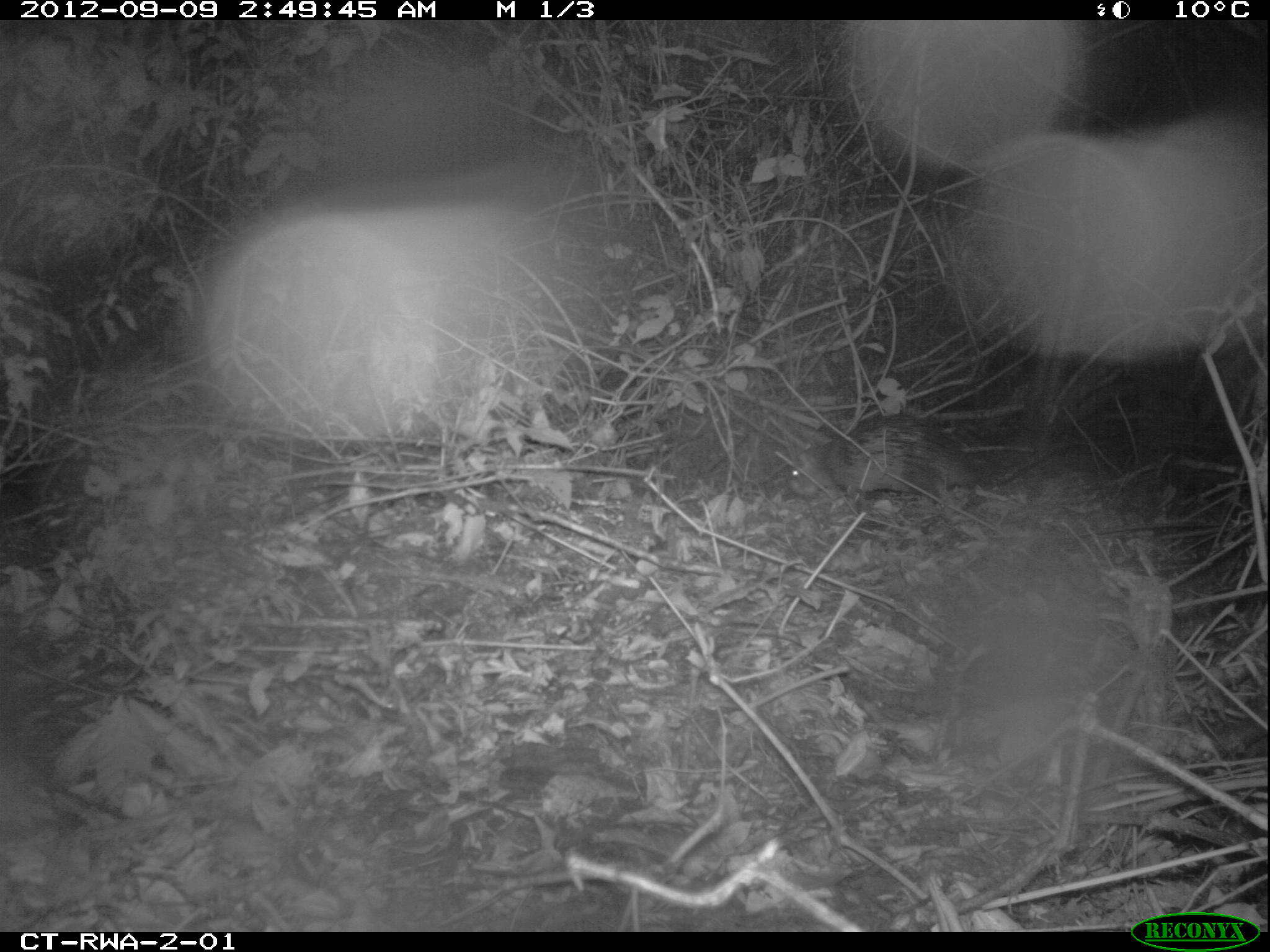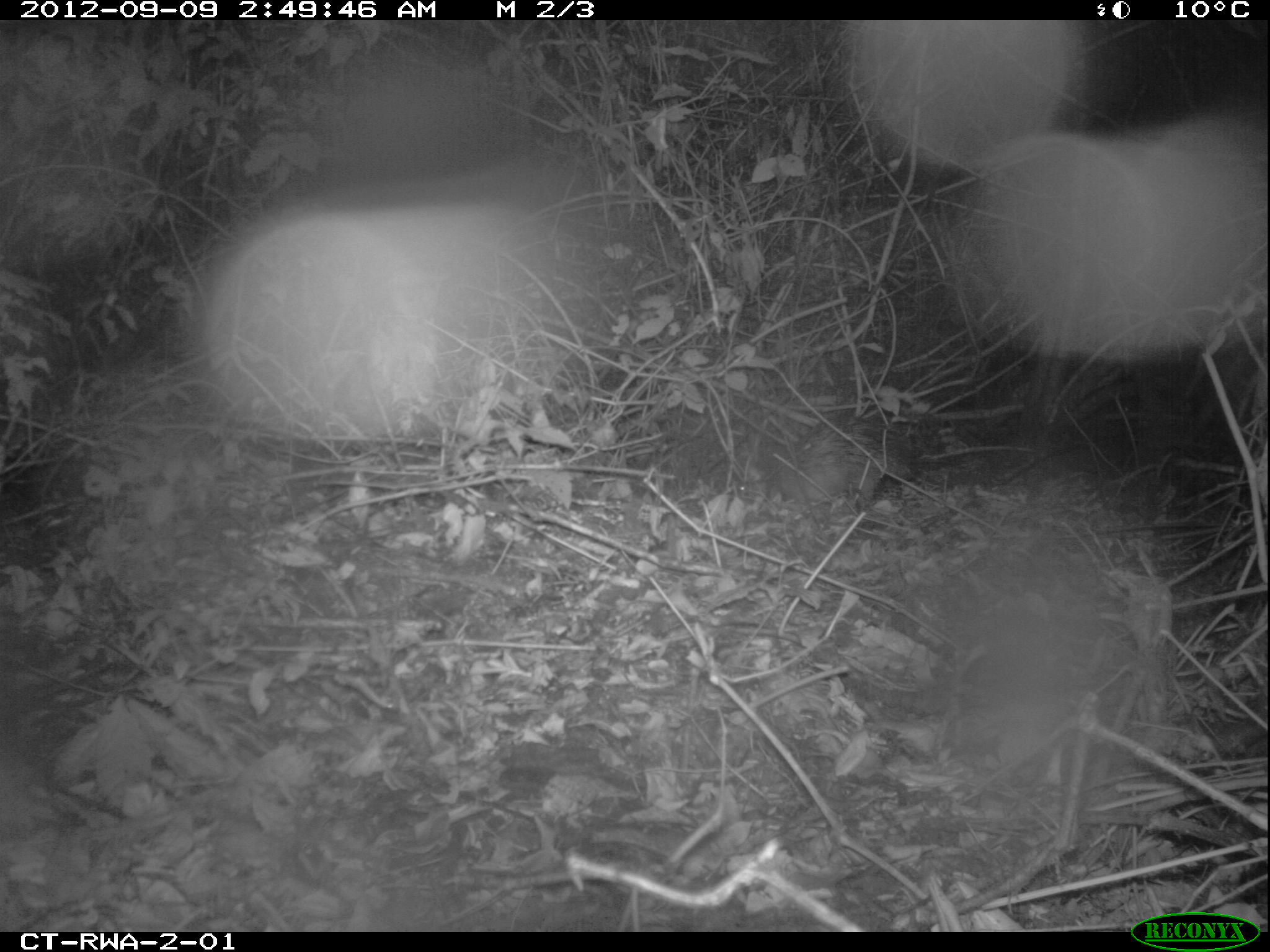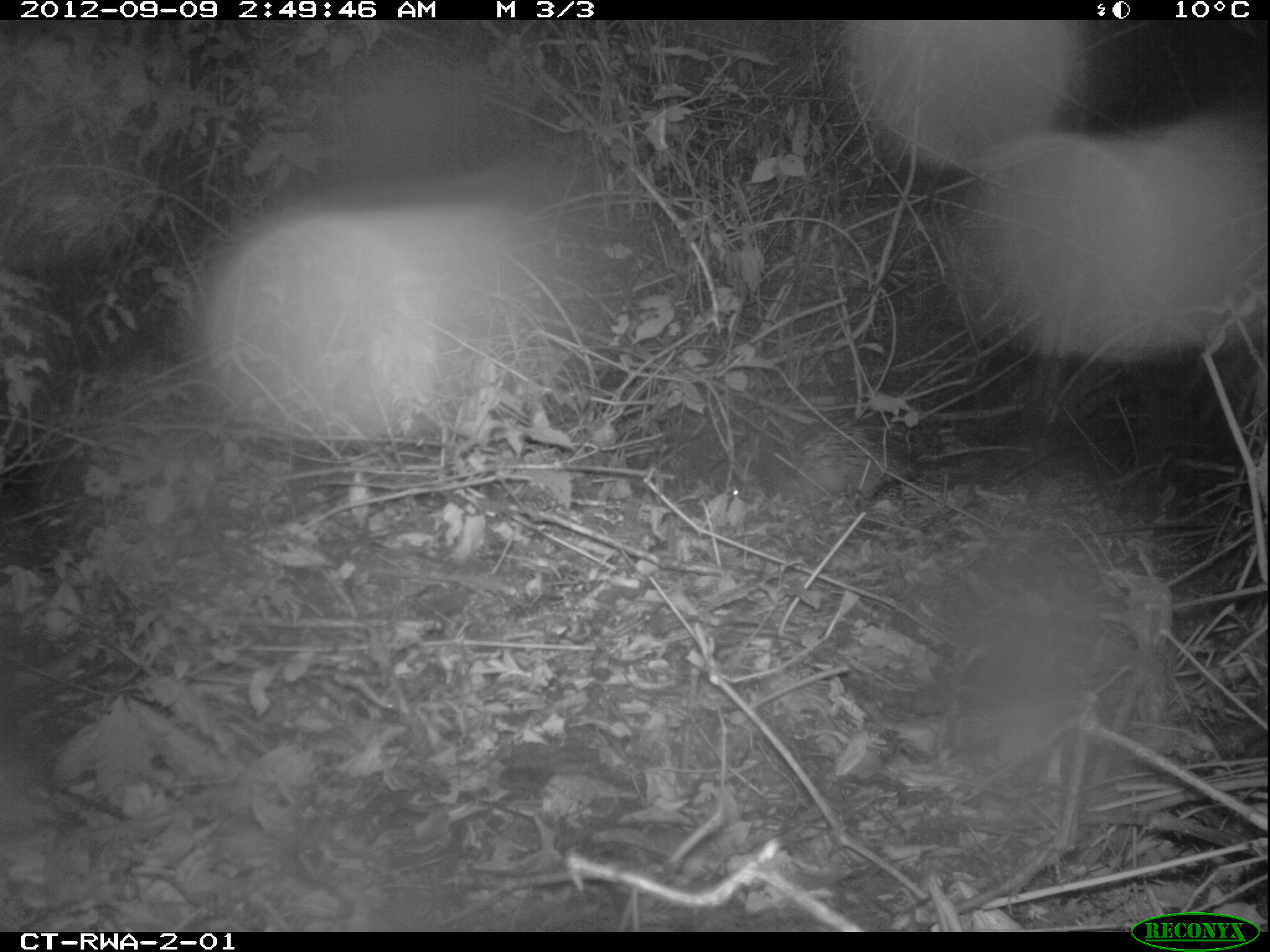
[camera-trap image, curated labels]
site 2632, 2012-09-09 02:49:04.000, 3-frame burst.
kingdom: Animalia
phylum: Chordata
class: Mammalia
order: Rodentia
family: Hystricidae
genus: Atherurus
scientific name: Atherurus africanus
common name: african brush-tailed porcupine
Atherurus africanus (african brush-tailed porcupine), count 1.